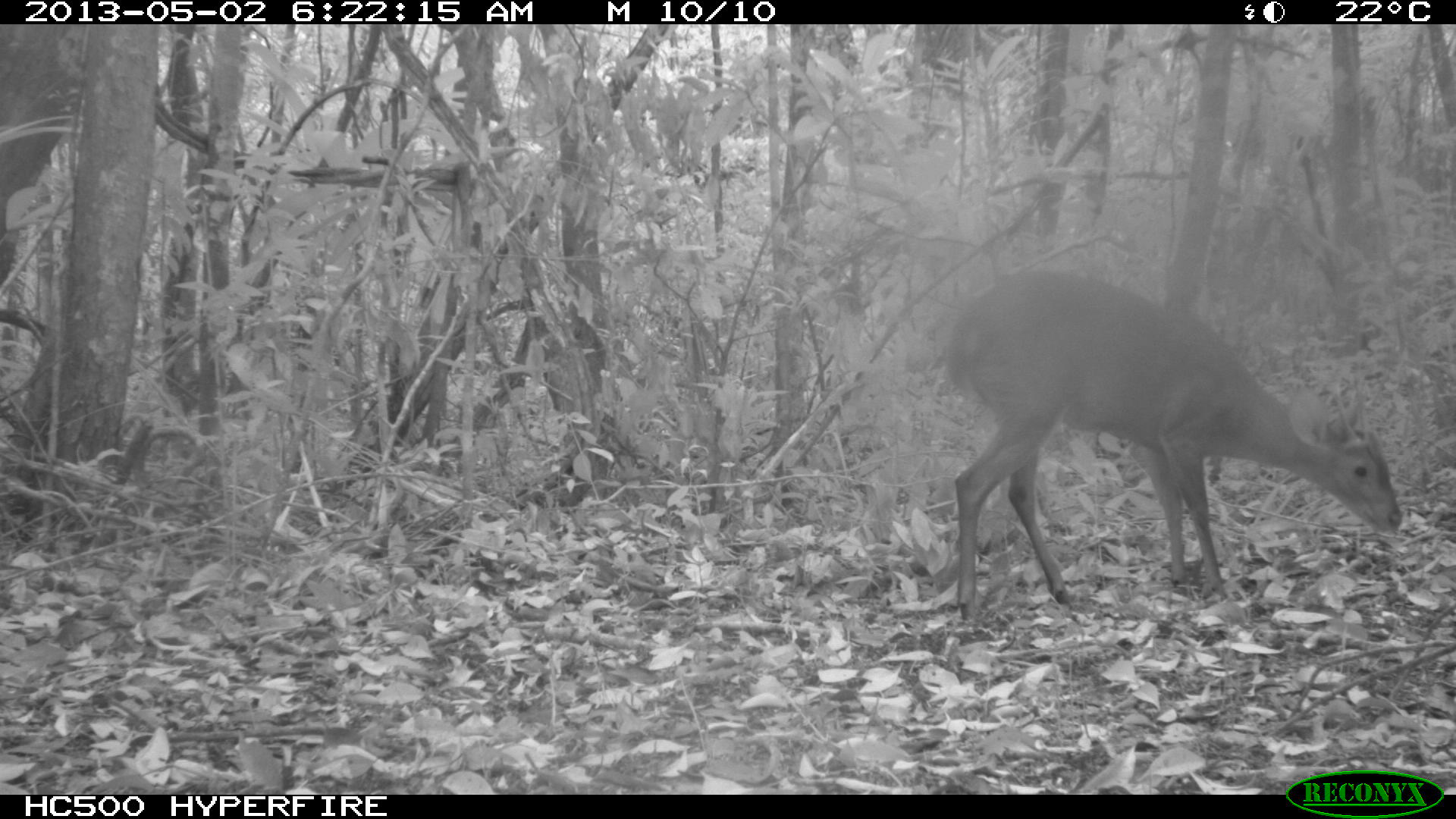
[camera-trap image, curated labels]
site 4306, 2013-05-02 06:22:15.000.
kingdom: Animalia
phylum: Chordata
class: Mammalia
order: Artiodactyla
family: Cervidae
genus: Mazama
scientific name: Mazama temama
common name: central american red brocket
Mazama temama (central american red brocket), count 1, sex male.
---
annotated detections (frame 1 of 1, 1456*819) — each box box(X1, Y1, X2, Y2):
mazama temama: box(945, 268, 1402, 620)